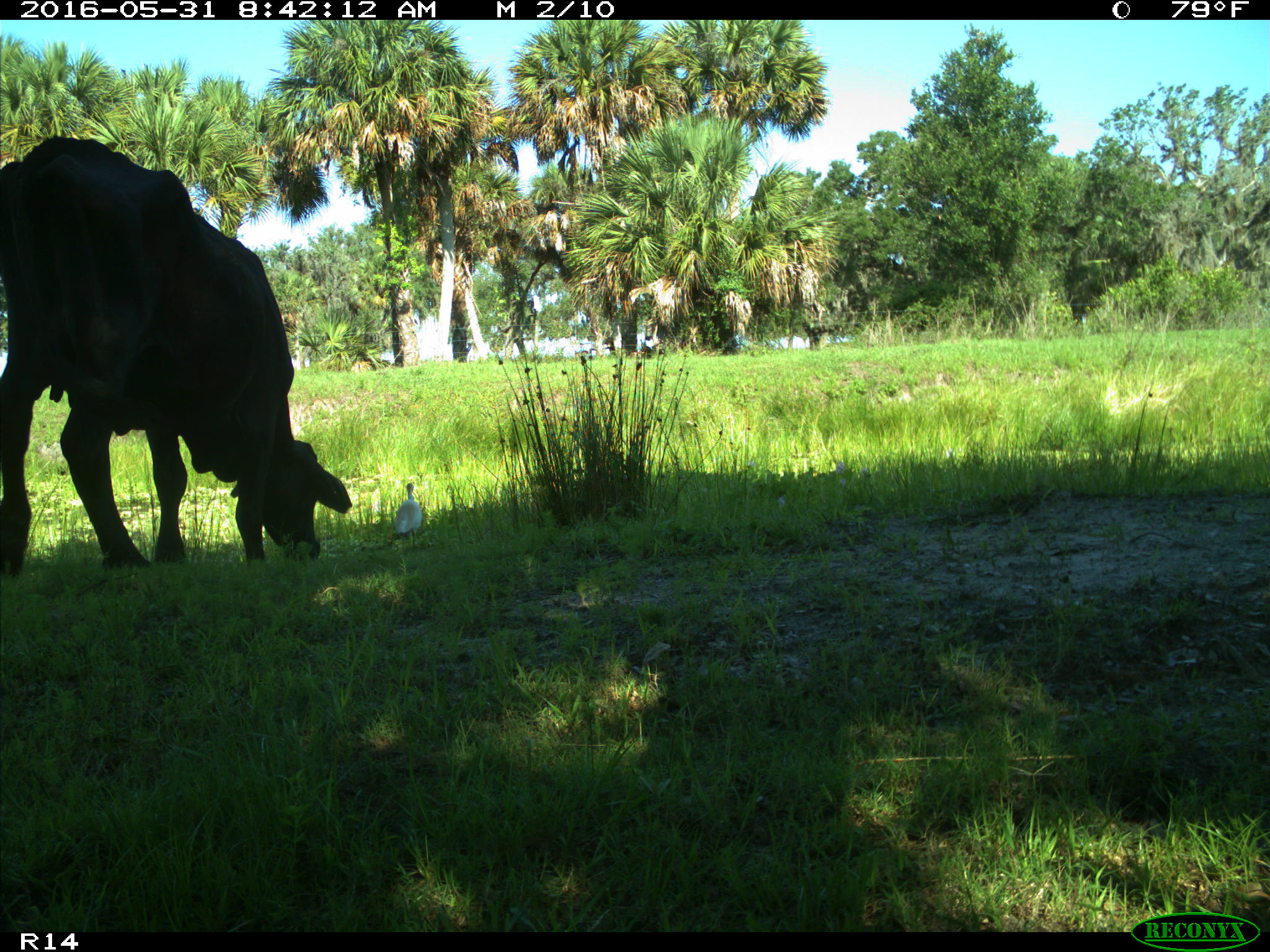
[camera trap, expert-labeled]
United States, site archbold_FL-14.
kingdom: Animalia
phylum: Chordata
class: Mammalia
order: Artiodactyla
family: Bovidae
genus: Bos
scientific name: Bos taurus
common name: domestic cow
Bos taurus (domestic cow).